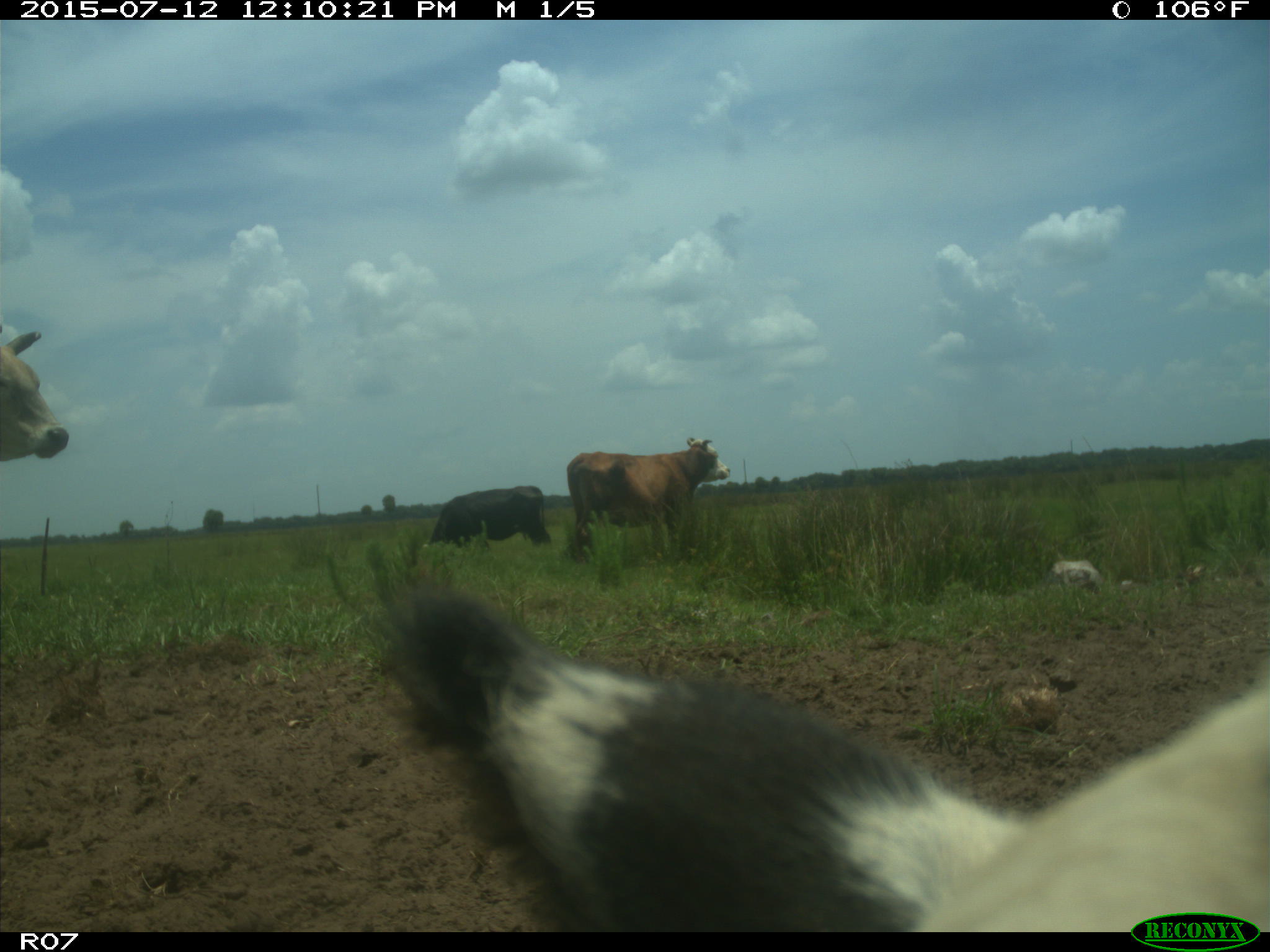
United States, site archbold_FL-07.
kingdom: Animalia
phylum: Chordata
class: Mammalia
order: Artiodactyla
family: Bovidae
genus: Bos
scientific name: Bos taurus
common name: domestic cow